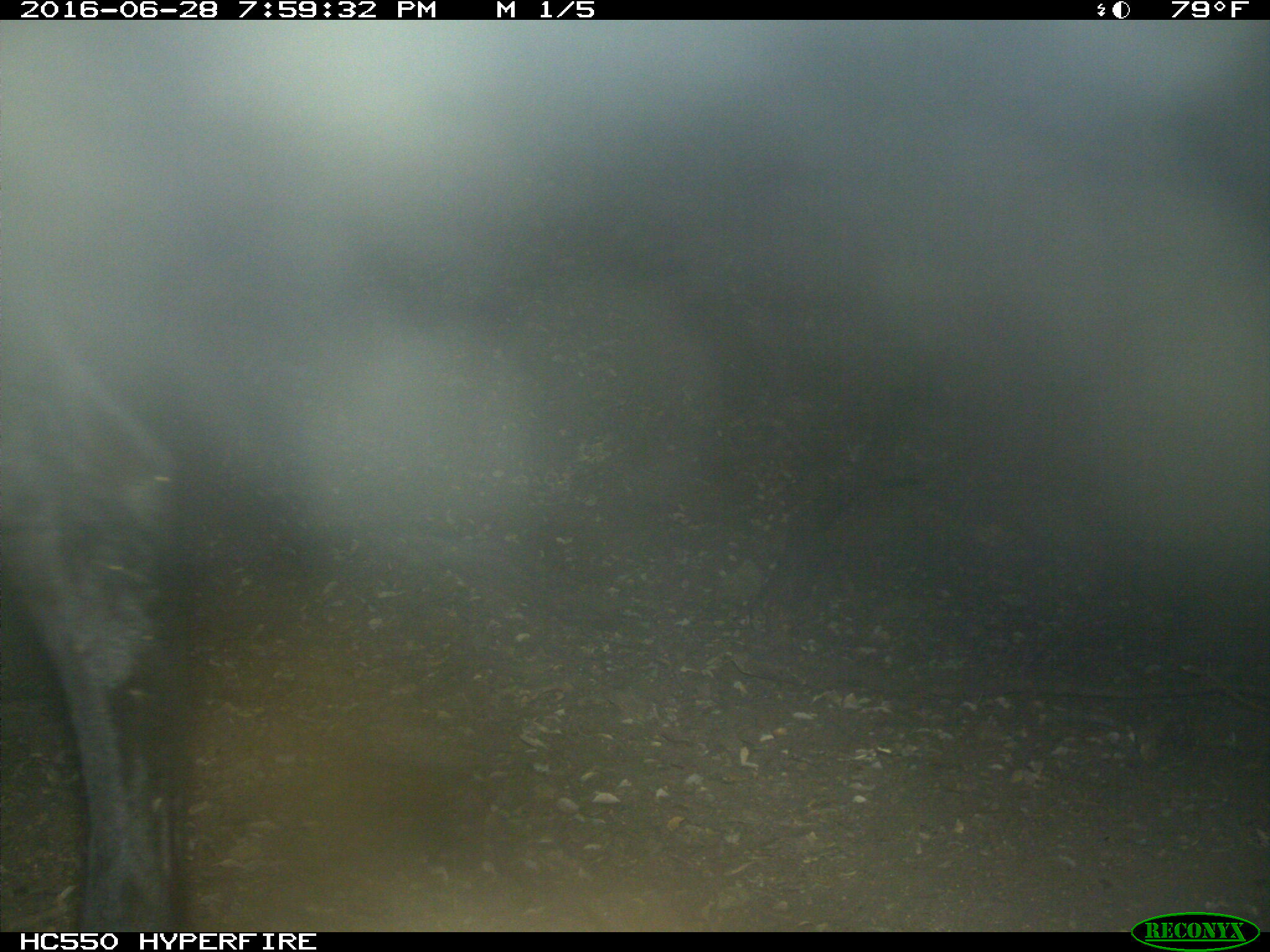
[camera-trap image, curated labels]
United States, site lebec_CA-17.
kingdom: Animalia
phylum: Chordata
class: Mammalia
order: Artiodactyla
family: Bovidae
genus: Bos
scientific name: Bos taurus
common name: domestic cow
Bos taurus (domestic cow).